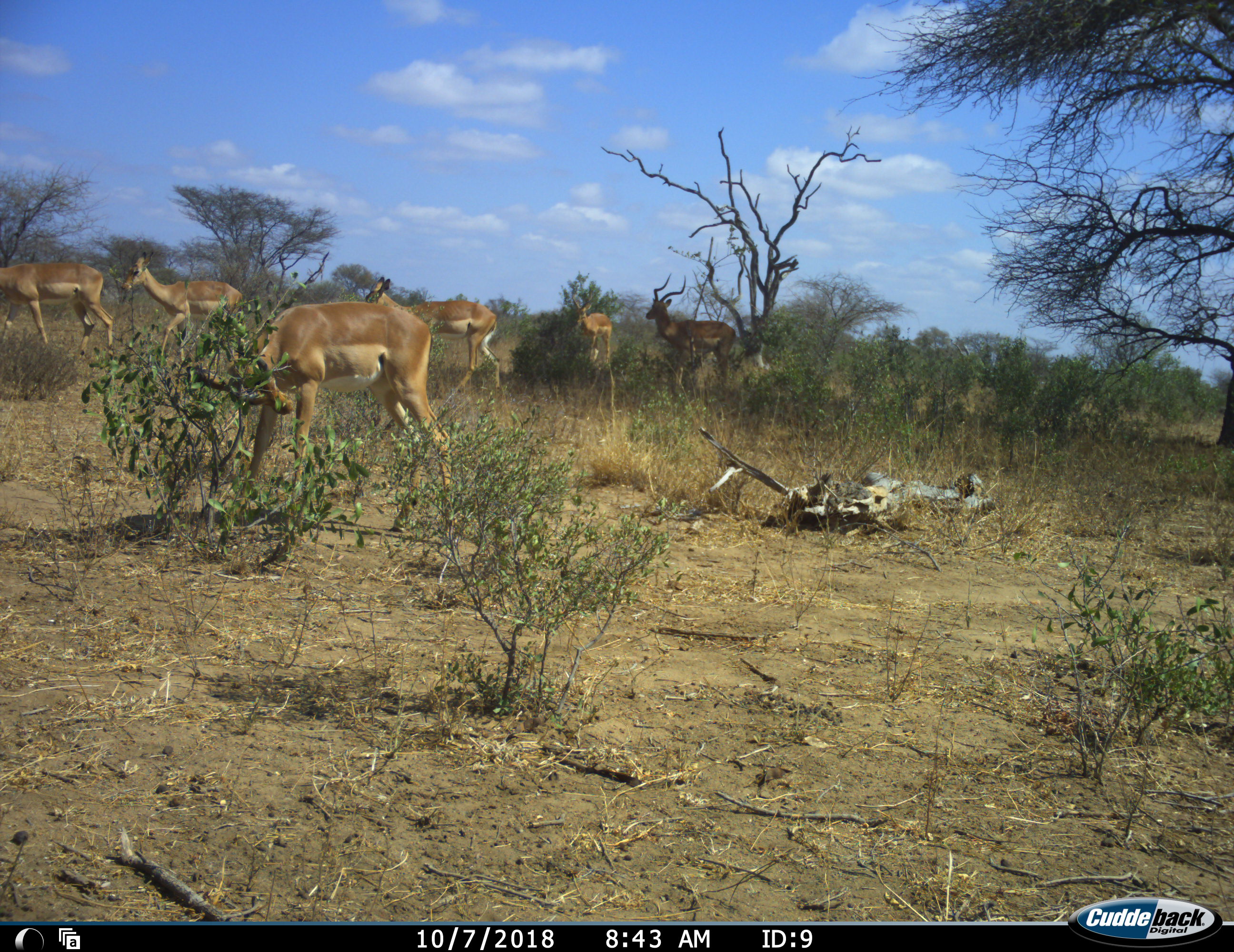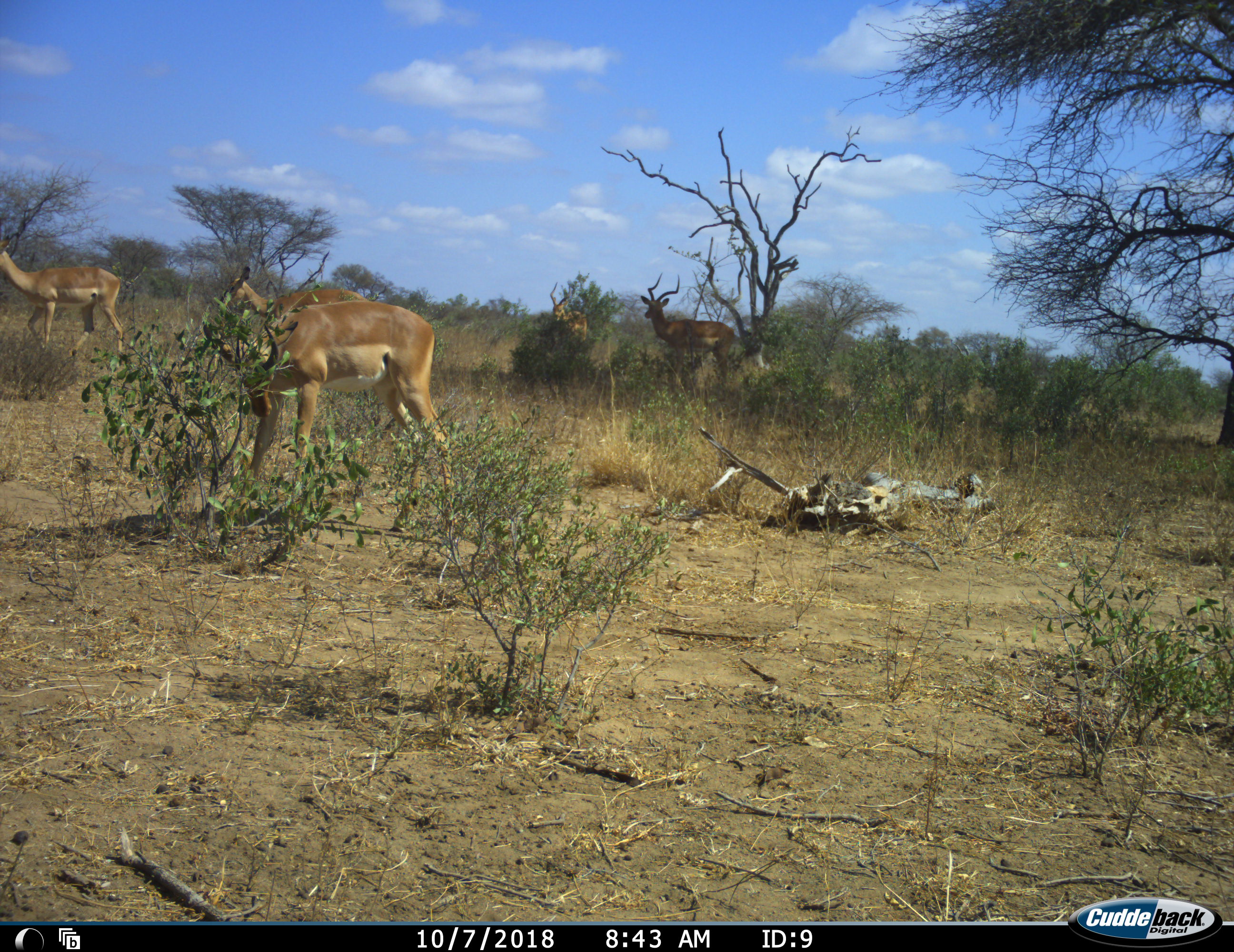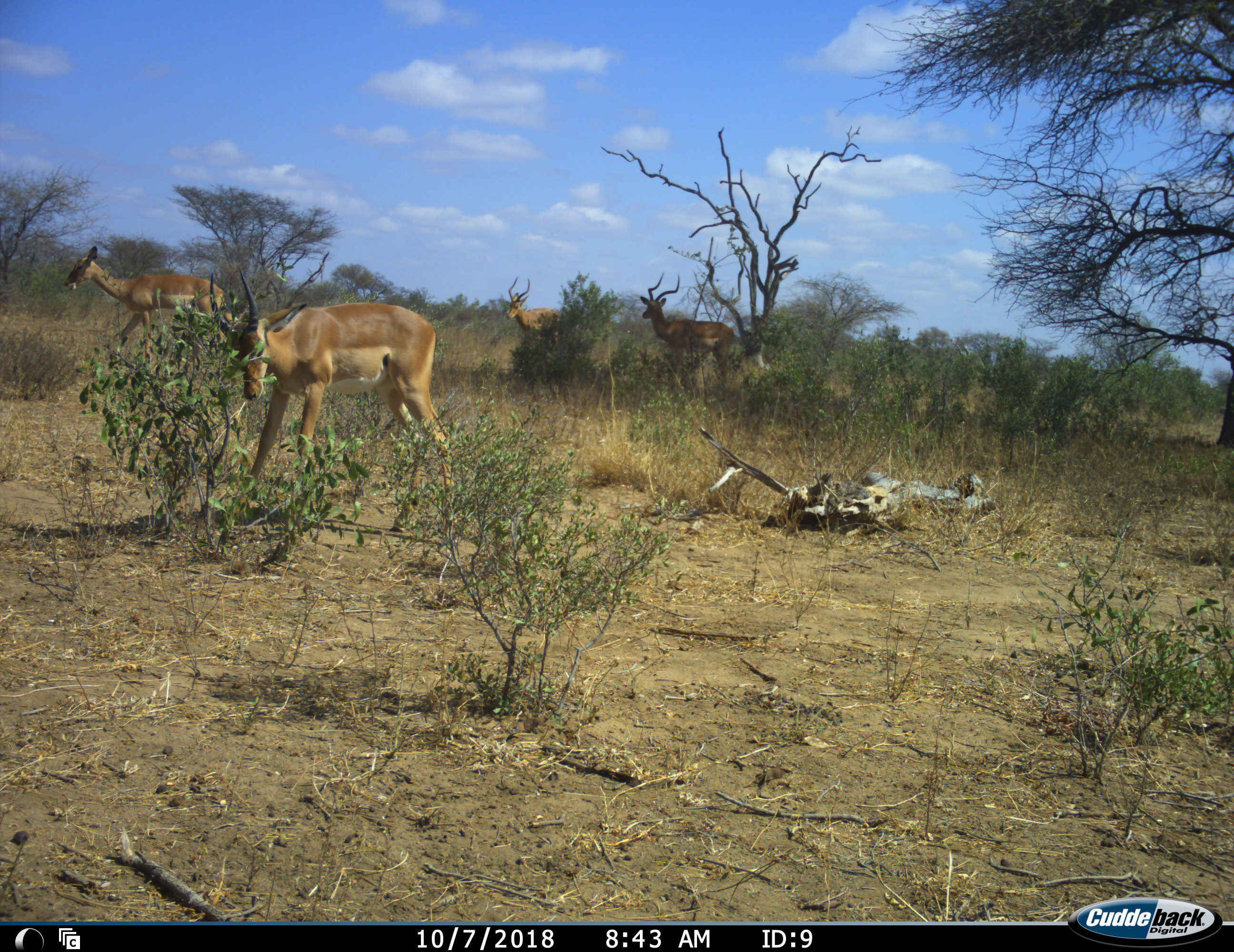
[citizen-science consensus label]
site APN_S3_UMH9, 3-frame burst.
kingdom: Animalia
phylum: Chordata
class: Mammalia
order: Artiodactyla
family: Bovidae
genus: Aepyceros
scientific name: Aepyceros melampus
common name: impala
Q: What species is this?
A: Impala (Aepyceros melampus).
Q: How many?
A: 6.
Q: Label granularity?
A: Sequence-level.